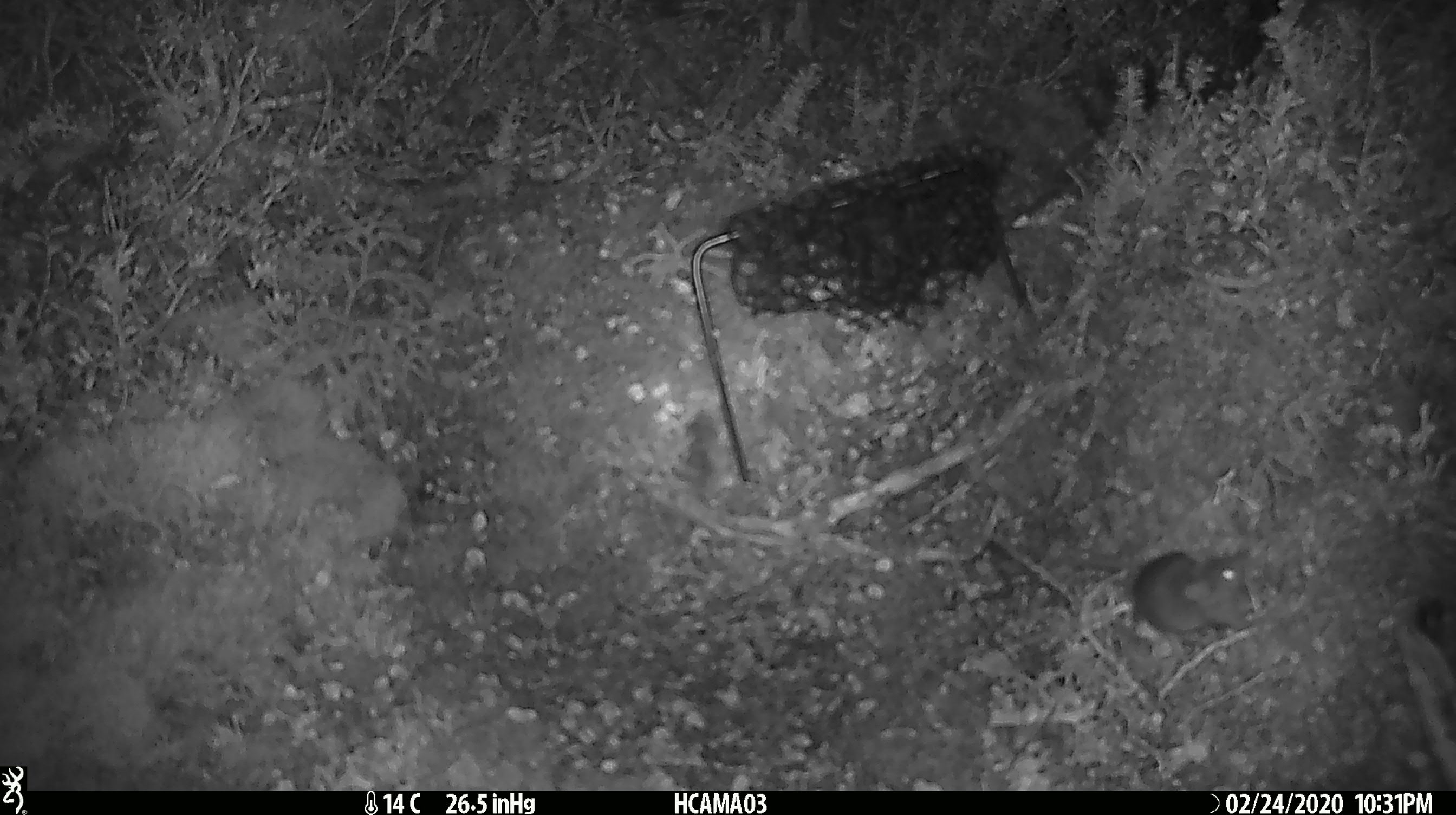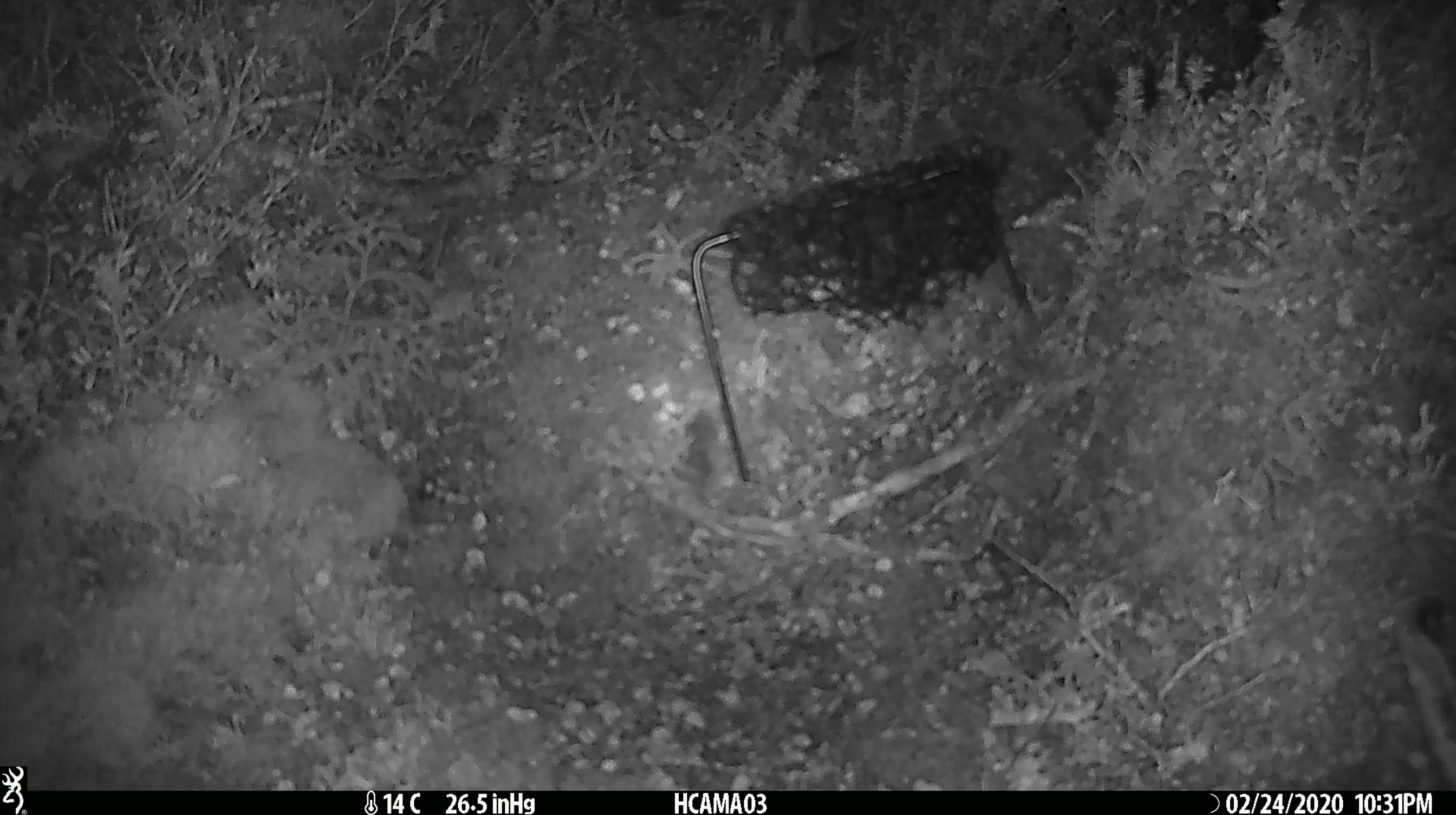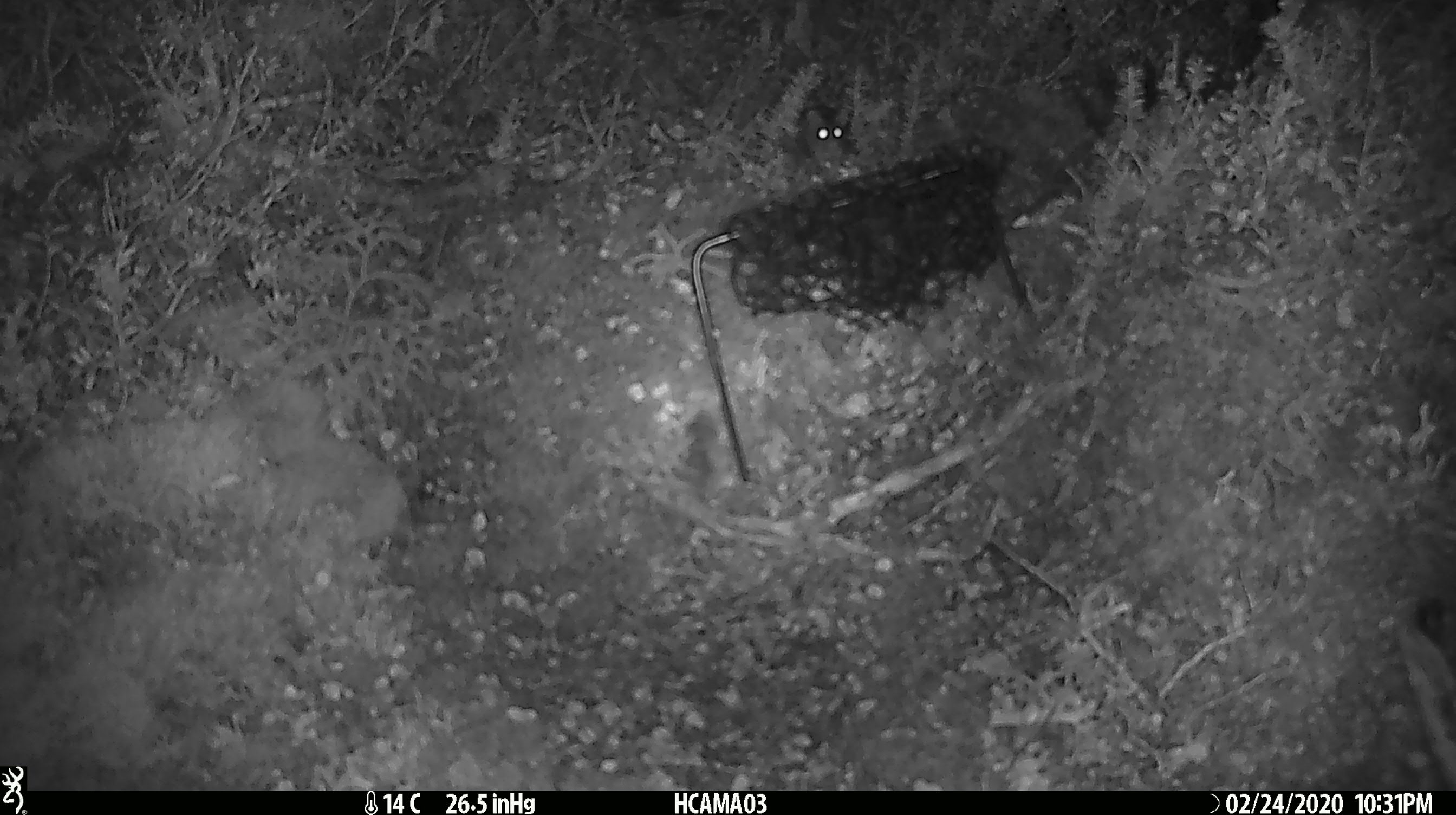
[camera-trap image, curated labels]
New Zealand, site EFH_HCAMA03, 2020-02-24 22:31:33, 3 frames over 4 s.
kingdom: Animalia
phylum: Chordata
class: Mammalia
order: Rodentia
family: Muridae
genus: Mus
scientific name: Mus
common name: mouse